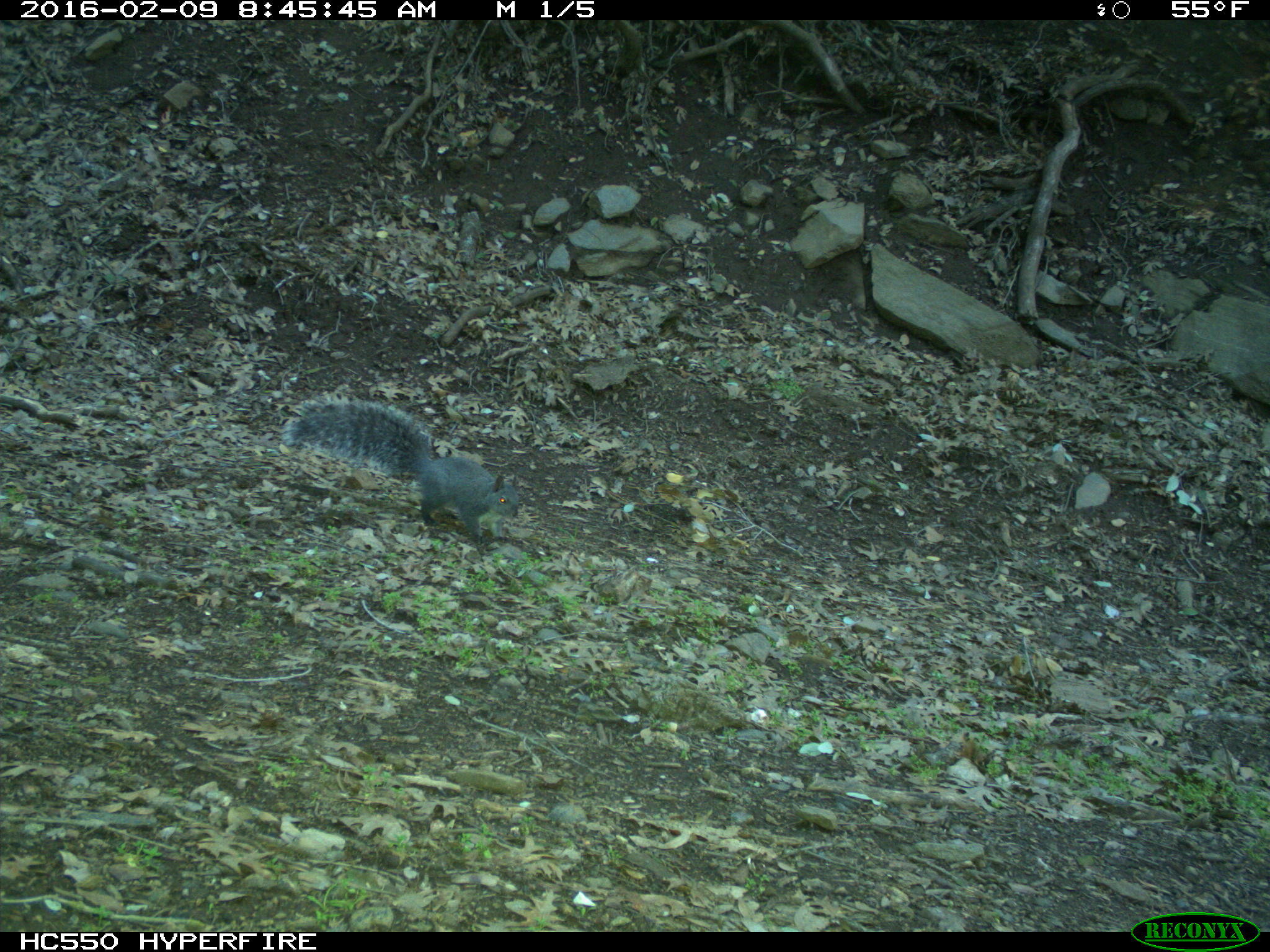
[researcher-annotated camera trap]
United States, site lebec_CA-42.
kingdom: Animalia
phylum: Chordata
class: Mammalia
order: Rodentia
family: Sciuridae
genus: Sciurus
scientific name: Sciurus carolinensis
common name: eastern gray squirrel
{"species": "Sciurus carolinensis (eastern gray squirrel)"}